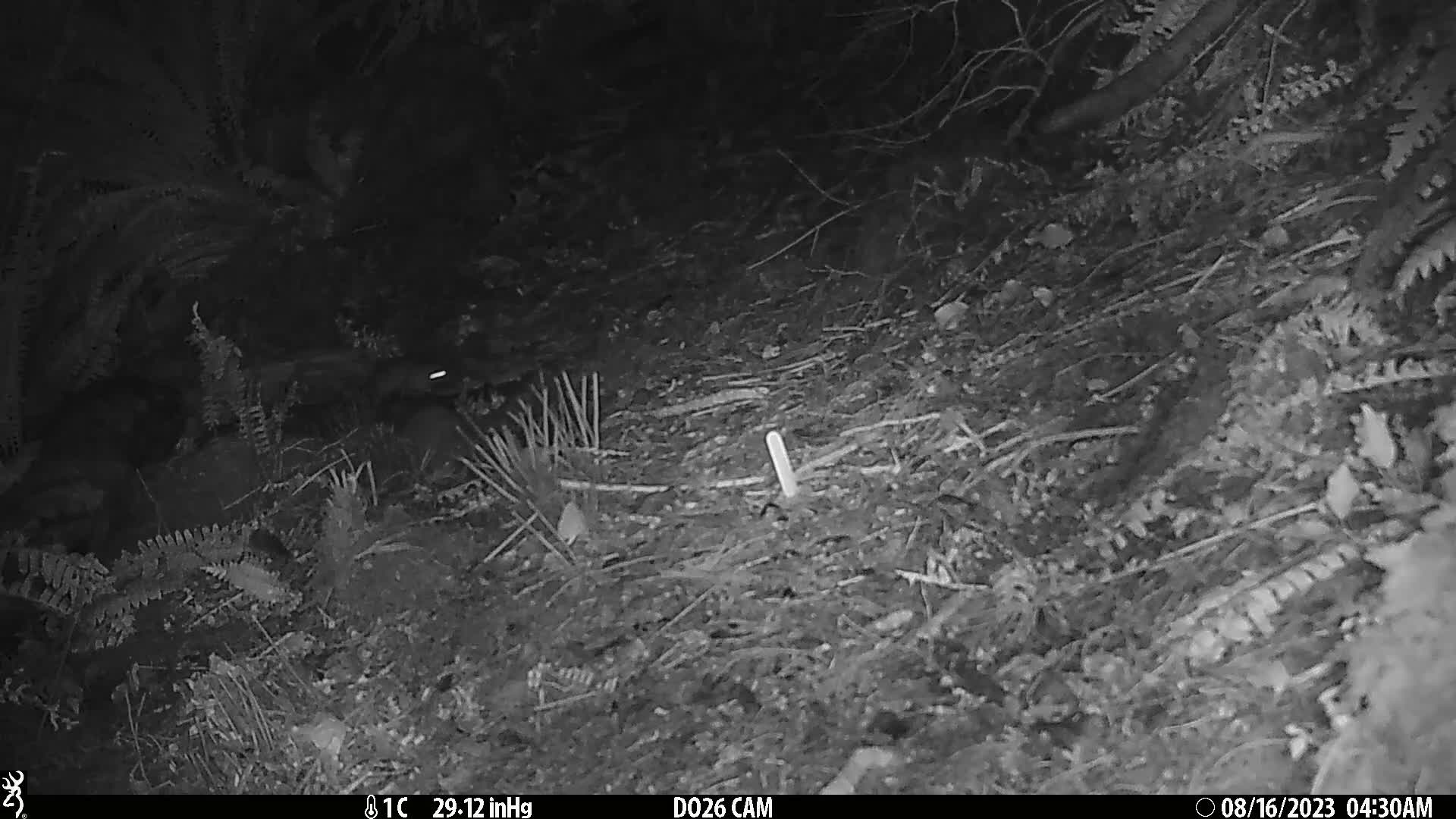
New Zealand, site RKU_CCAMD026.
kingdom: Animalia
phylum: Chordata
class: Mammalia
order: Rodentia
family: Muridae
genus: Rattus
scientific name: Rattus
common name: rat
Rat (Rattus).